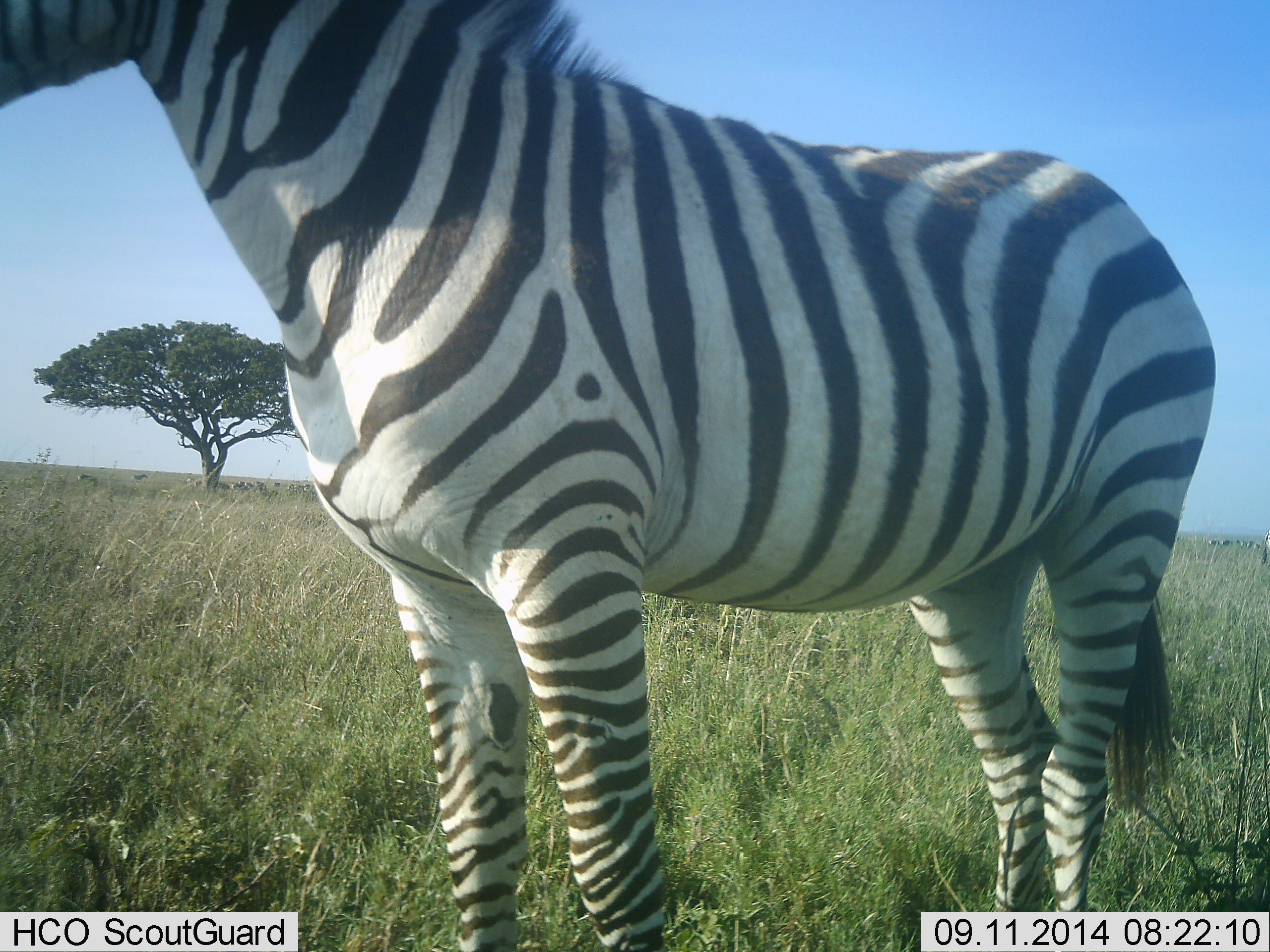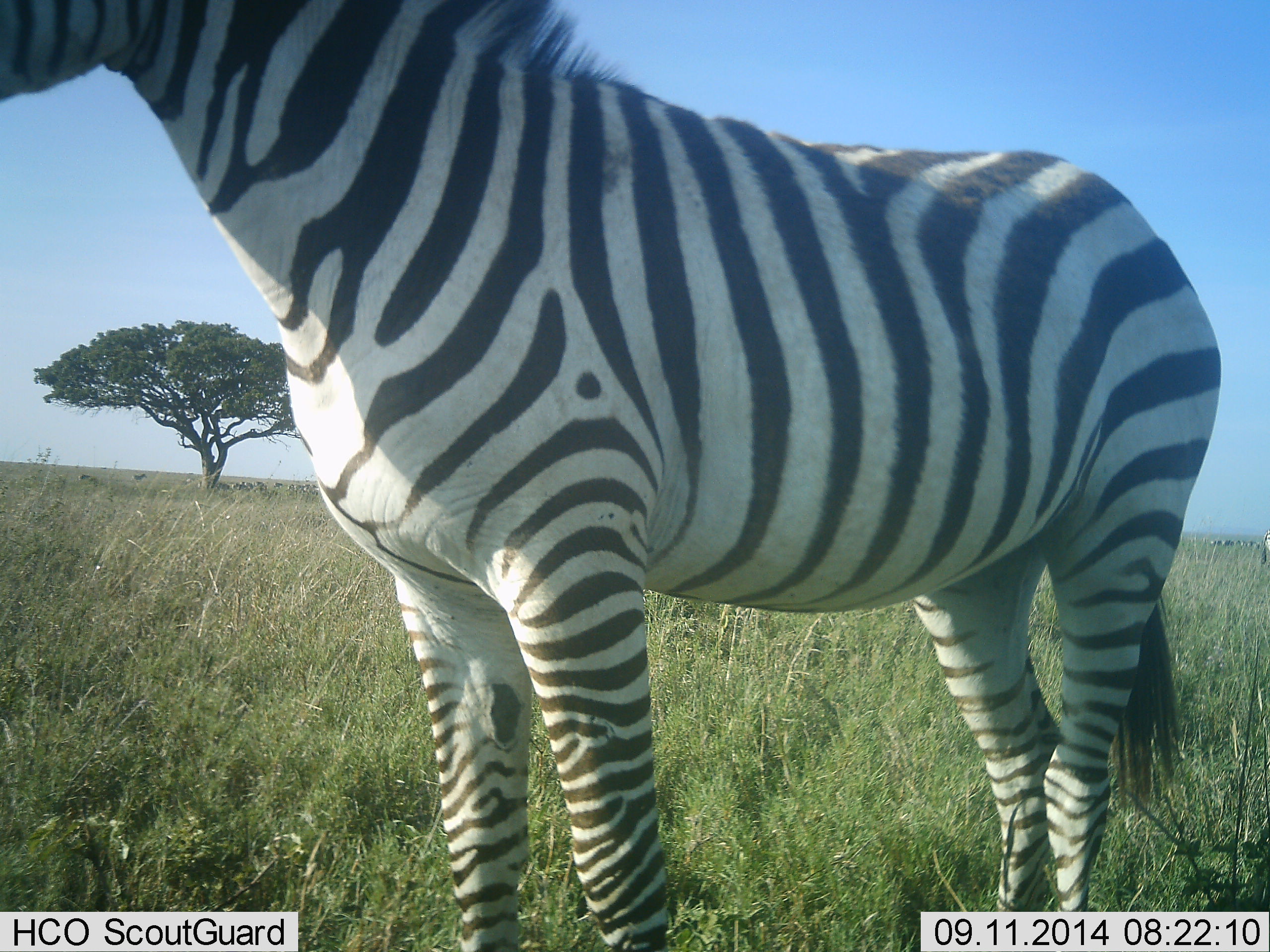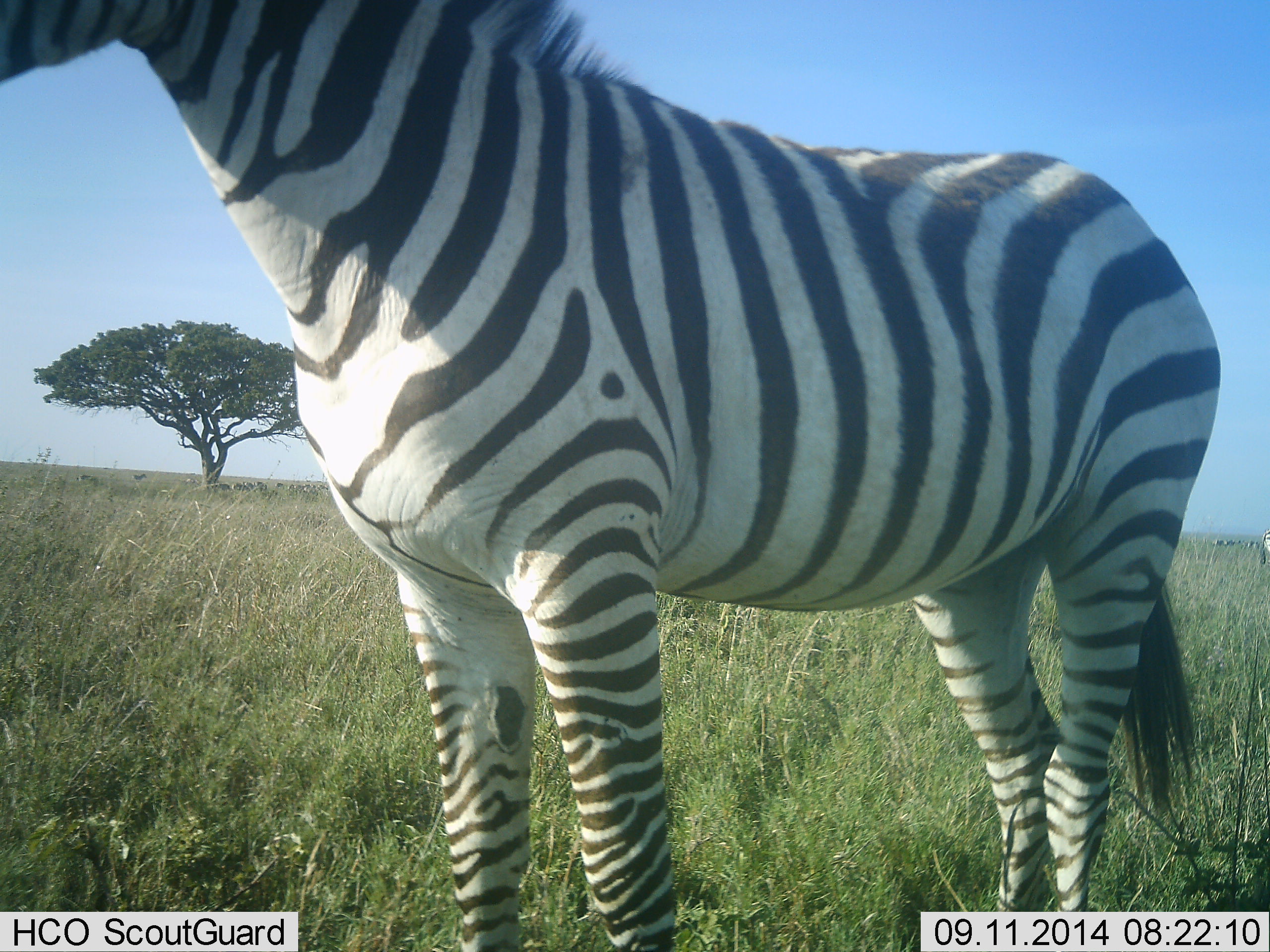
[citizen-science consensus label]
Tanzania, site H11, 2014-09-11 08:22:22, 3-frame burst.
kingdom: Animalia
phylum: Chordata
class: Mammalia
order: Perissodactyla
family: Equidae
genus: Equus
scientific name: Equus quagga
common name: plains zebra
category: zebra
Zebra (plains zebra) (Equus quagga), count 1. Behavior (volunteer vote fractions): standing 100%, resting 0%, moving 0%, interacting 0%. Young present (vote fraction): 0%. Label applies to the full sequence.